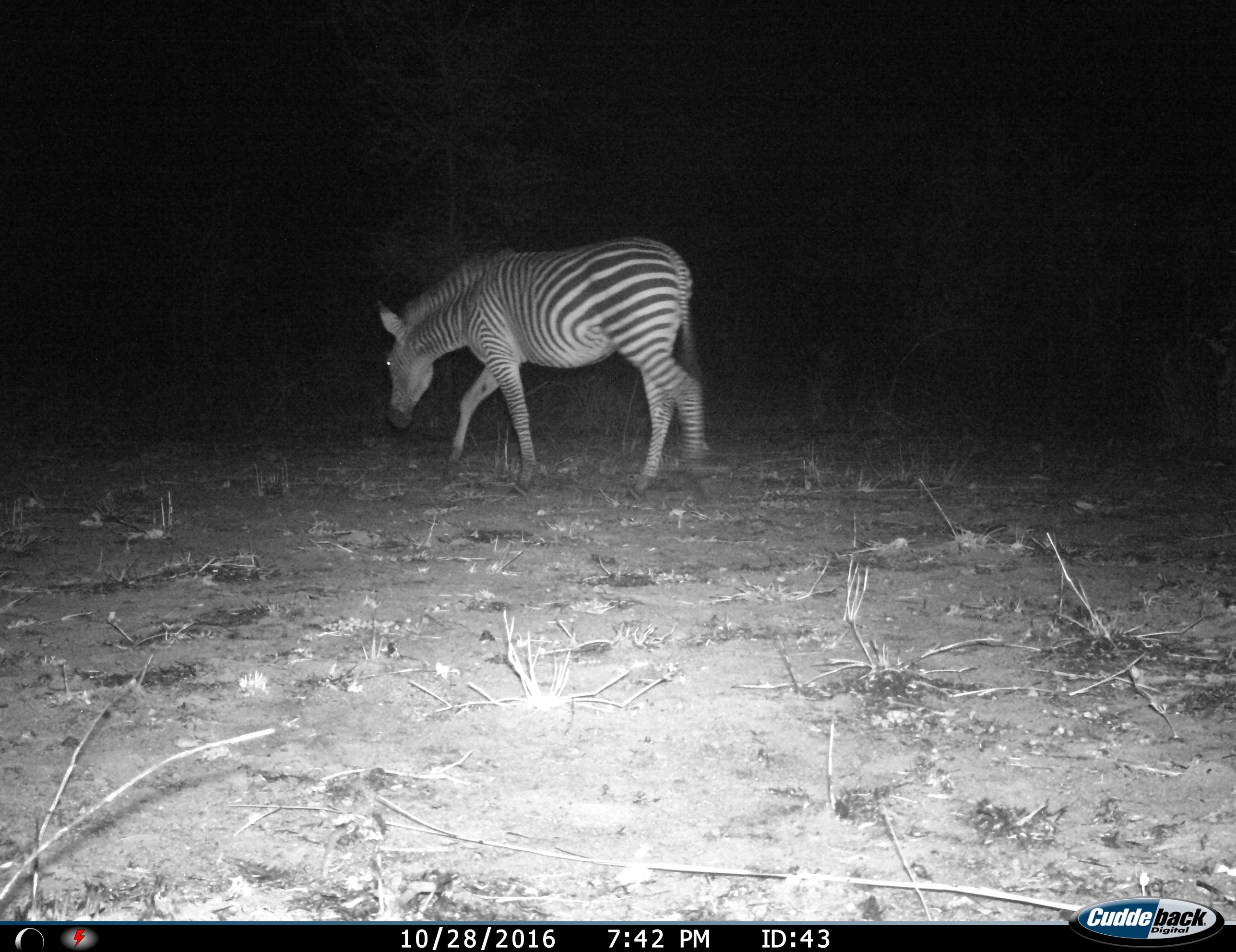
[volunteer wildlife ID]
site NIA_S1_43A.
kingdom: Animalia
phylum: Chordata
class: Mammalia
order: Perissodactyla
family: Equidae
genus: Equus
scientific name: Equus quagga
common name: plains zebra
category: zebraplains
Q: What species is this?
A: Zebraplains (plains zebra) (Equus quagga).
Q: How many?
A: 1.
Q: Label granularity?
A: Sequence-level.